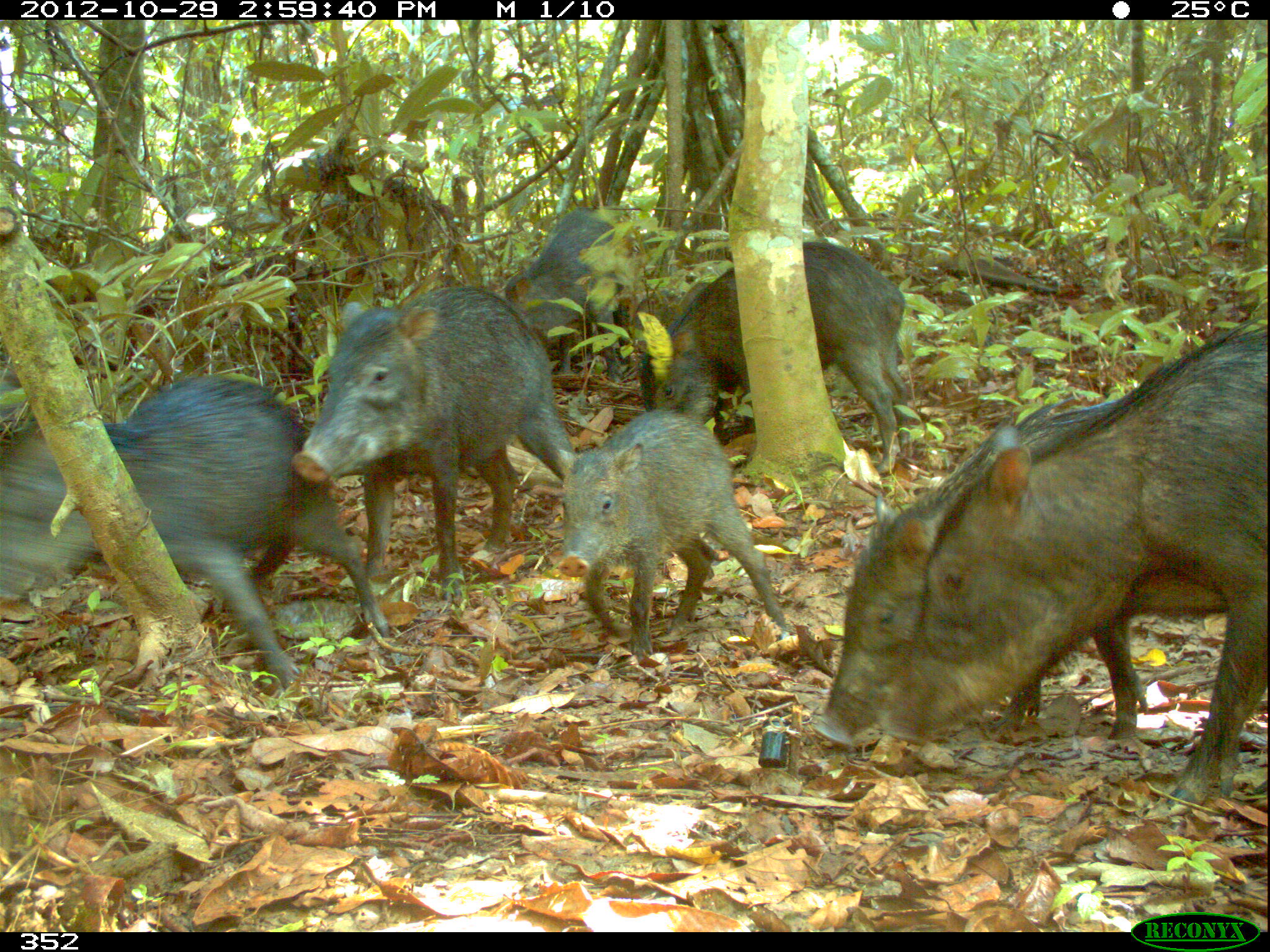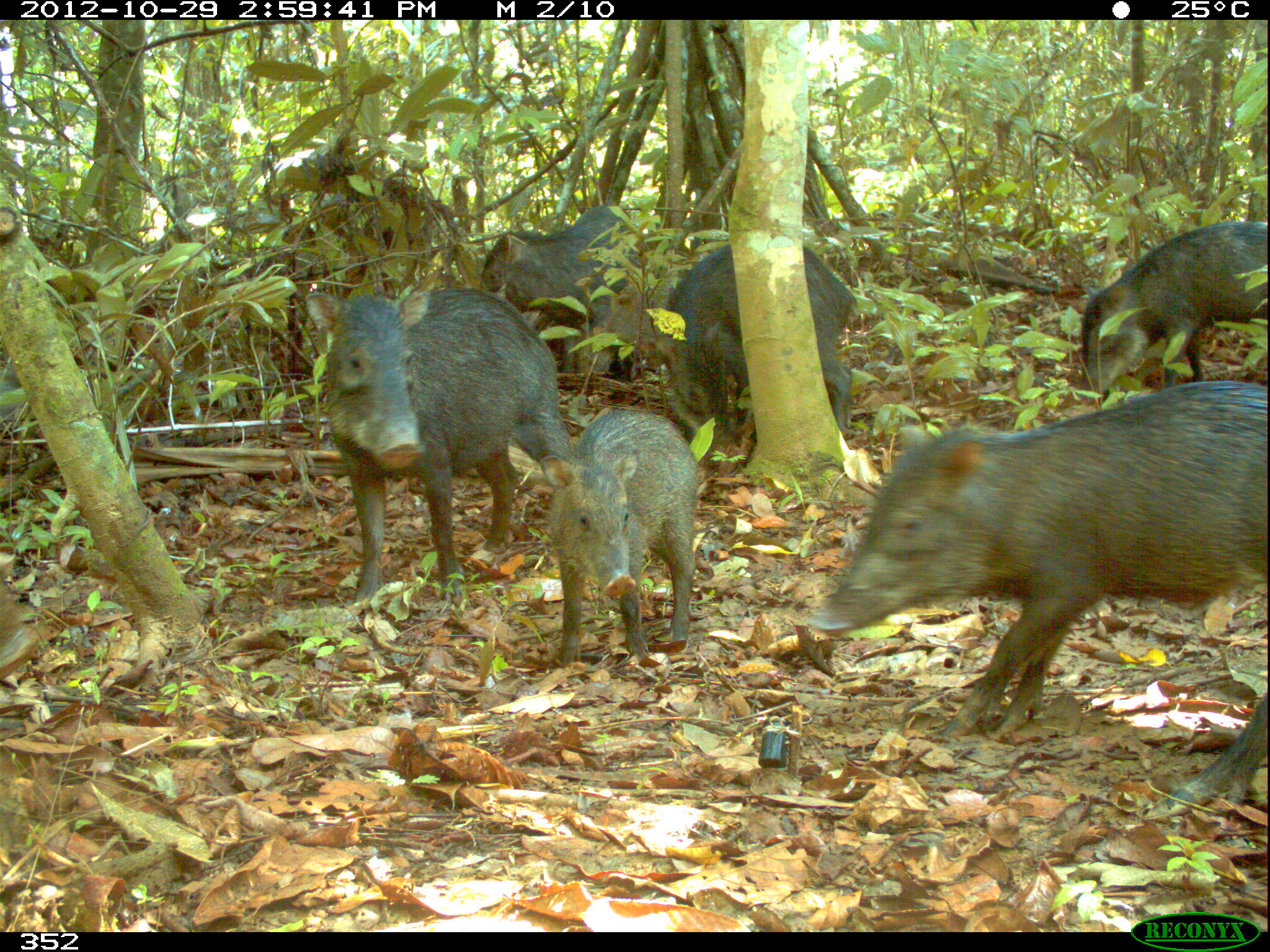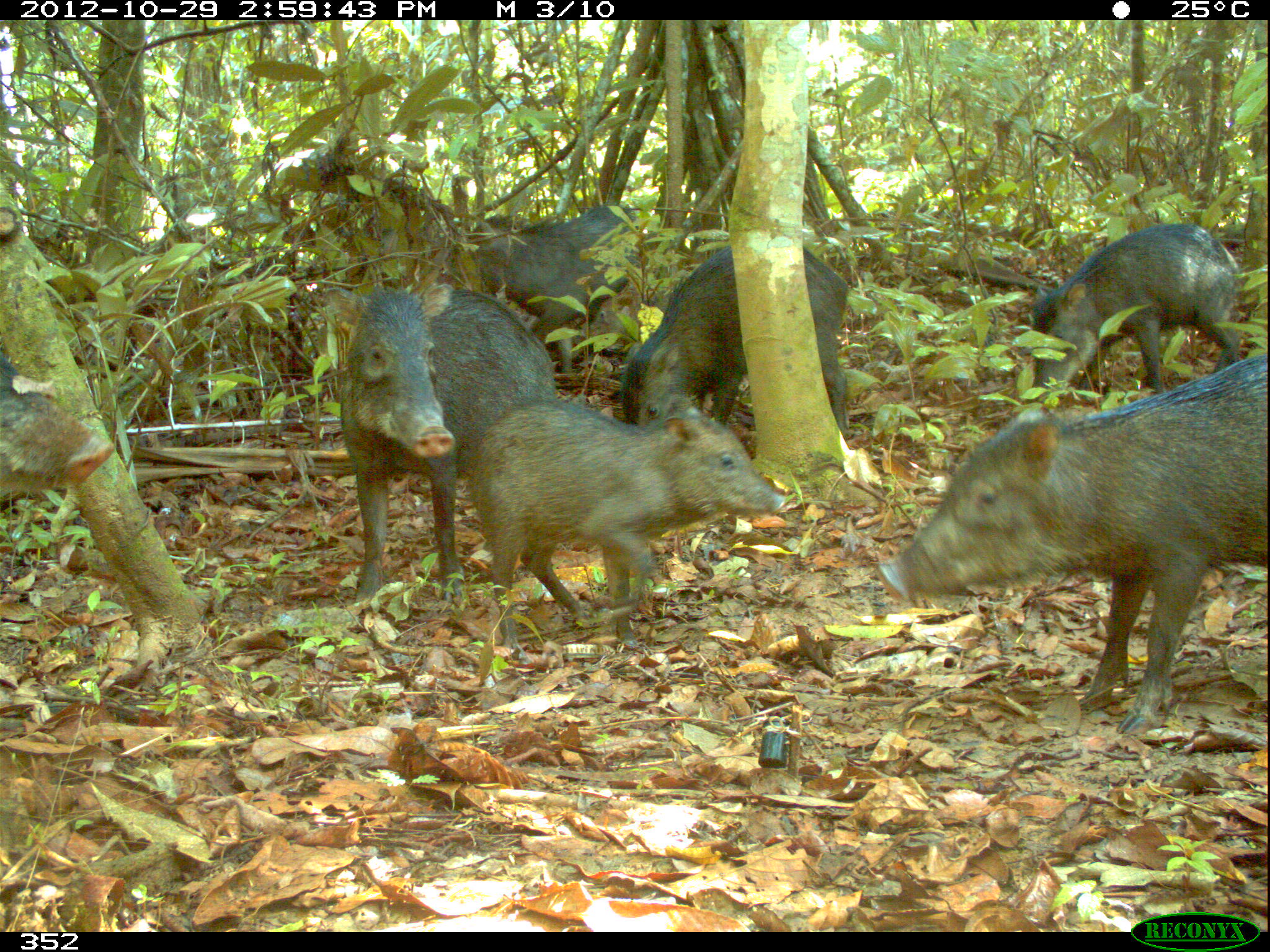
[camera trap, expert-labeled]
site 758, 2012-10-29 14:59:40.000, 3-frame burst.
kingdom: Animalia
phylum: Chordata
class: Mammalia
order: Artiodactyla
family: Tayassuidae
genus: Tayassu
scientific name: Tayassu pecari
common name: white-lipped peccary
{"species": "Tayassu pecari (white-lipped peccary)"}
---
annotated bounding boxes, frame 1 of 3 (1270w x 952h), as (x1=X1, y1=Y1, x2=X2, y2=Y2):
tayassu pecari: (x1=876, y1=314, x2=1270, y2=810); (x1=809, y1=394, x2=1224, y2=750); (x1=0, y1=371, x2=391, y2=691); (x1=290, y1=283, x2=577, y2=603); (x1=632, y1=240, x2=916, y2=473); (x1=552, y1=407, x2=791, y2=660); (x1=502, y1=205, x2=641, y2=383)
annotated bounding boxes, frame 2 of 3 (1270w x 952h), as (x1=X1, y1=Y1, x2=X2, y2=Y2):
tayassu pecari: (x1=809, y1=381, x2=1266, y2=811); (x1=306, y1=283, x2=574, y2=605); (x1=649, y1=243, x2=856, y2=459); (x1=536, y1=400, x2=697, y2=661); (x1=1078, y1=219, x2=1270, y2=399); (x1=487, y1=204, x2=648, y2=388); (x1=578, y1=276, x2=683, y2=377)